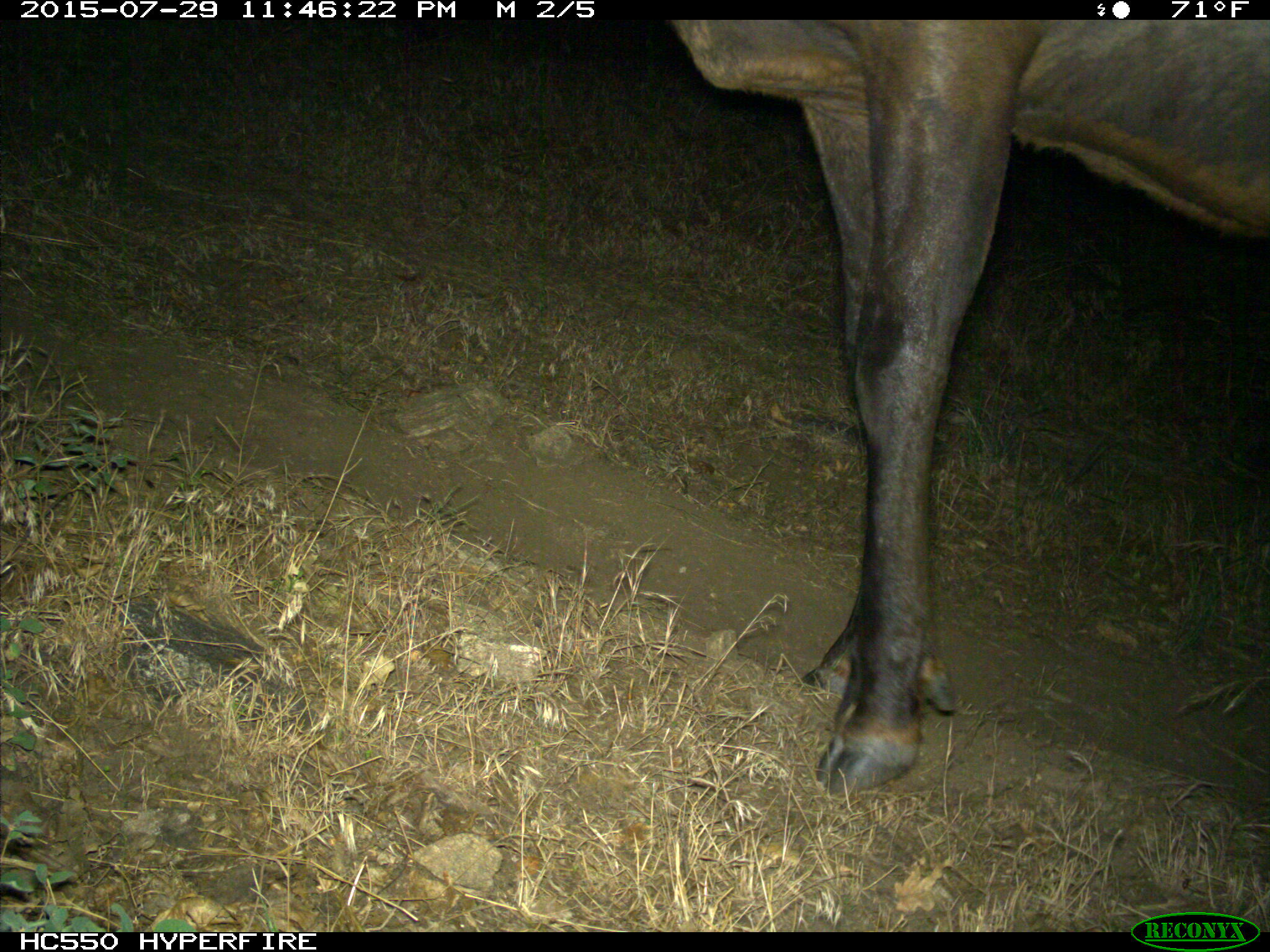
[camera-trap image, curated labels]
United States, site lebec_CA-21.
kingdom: Animalia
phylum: Chordata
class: Mammalia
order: Artiodactyla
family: Cervidae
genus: Cervus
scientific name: Cervus canadensis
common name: elk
Cervus canadensis (elk).